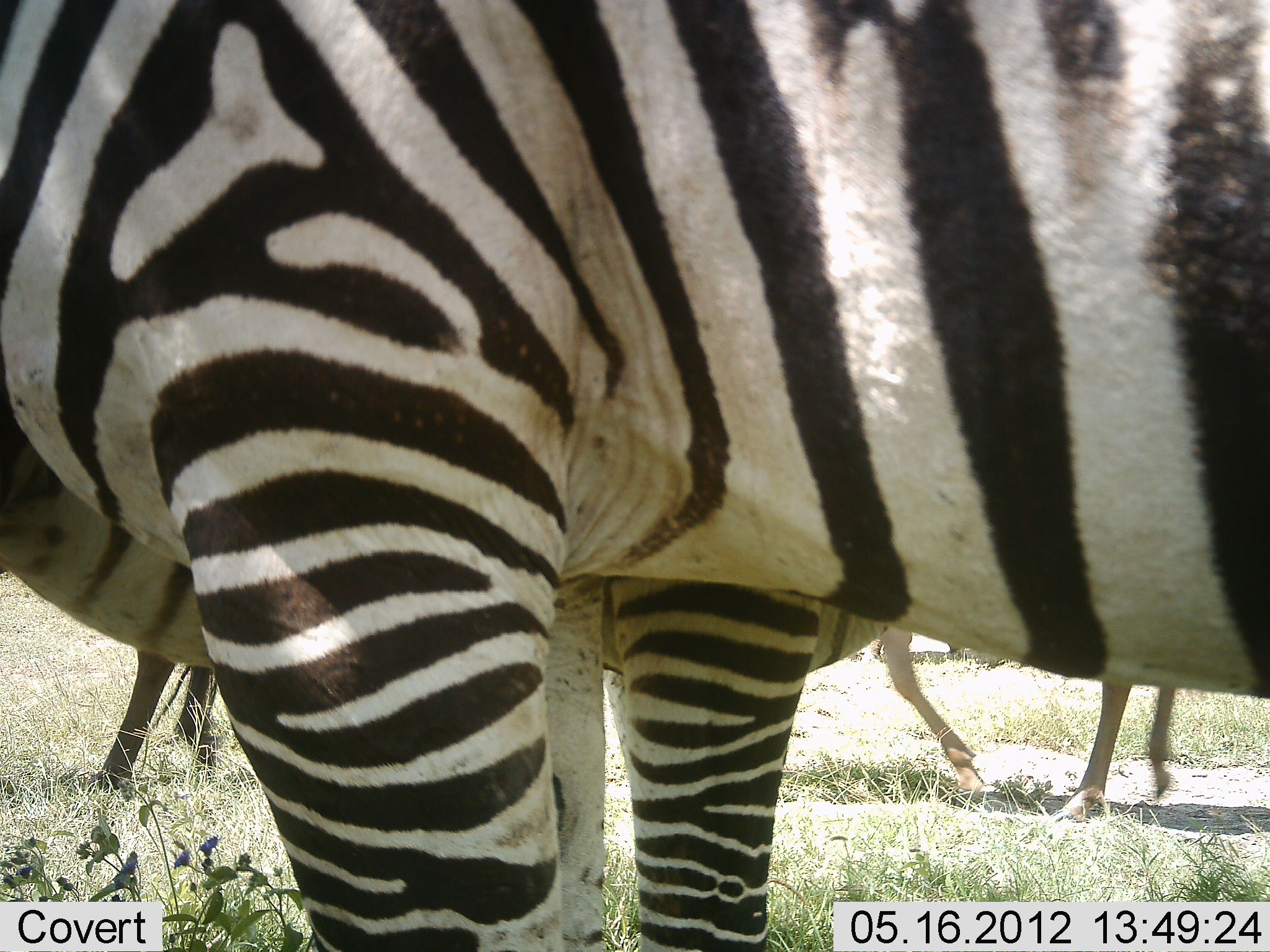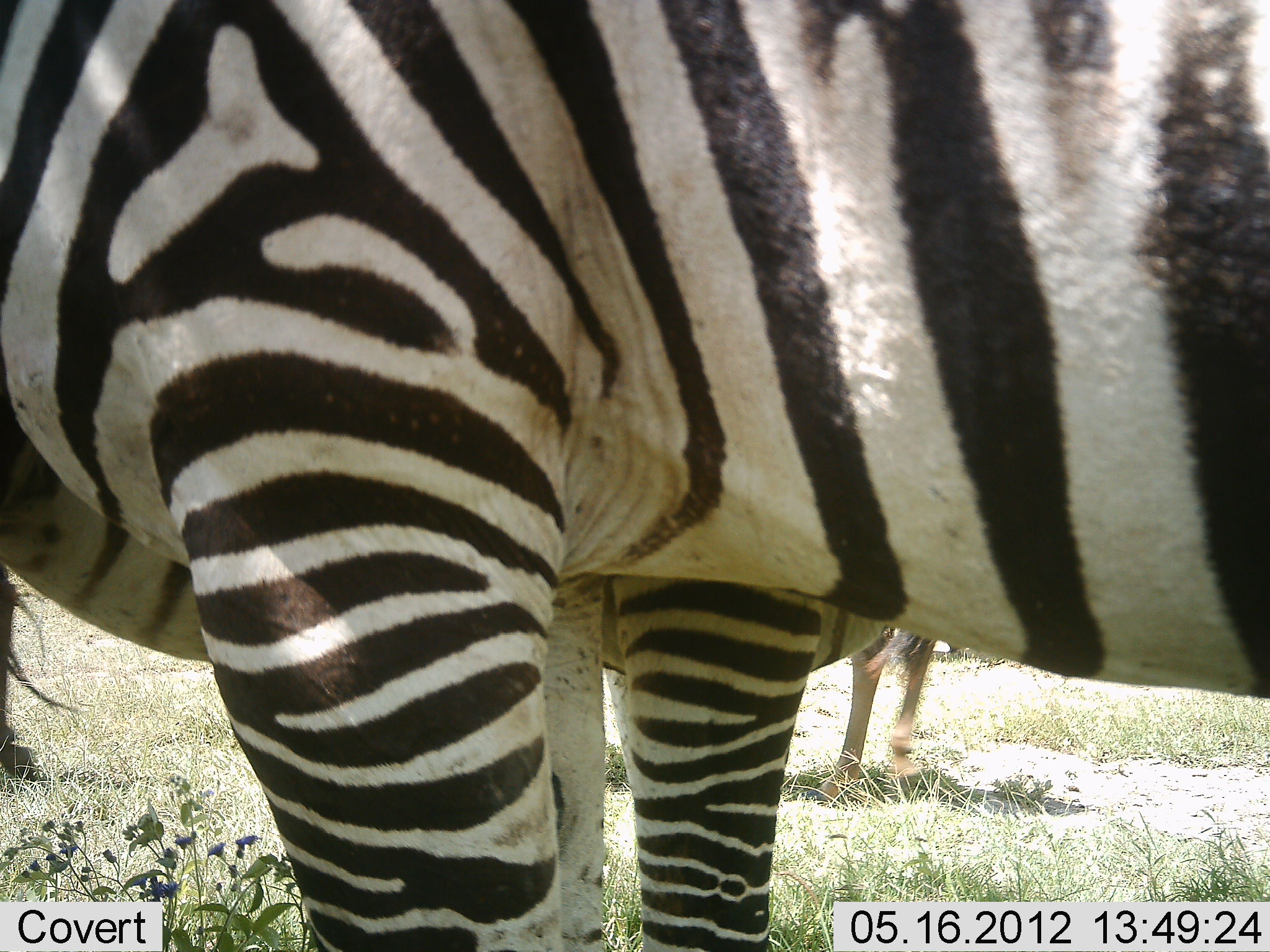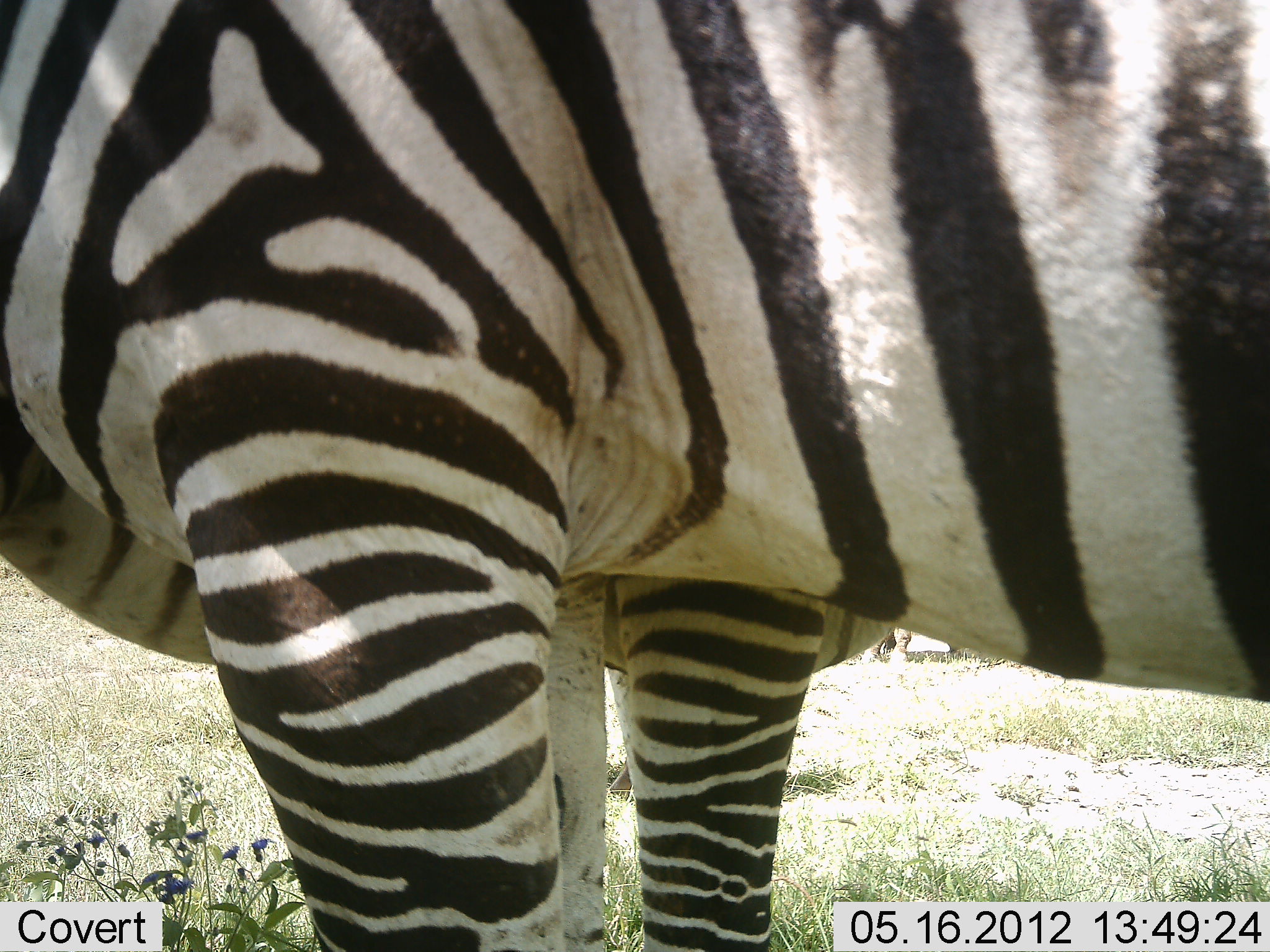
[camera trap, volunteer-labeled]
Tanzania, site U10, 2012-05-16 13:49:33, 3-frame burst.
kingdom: Animalia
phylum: Chordata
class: Mammalia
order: Perissodactyla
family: Equidae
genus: Equus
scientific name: Equus quagga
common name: plains zebra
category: zebra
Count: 3.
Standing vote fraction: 100%.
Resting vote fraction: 0%.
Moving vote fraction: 36%.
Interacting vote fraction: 0%.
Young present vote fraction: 9%.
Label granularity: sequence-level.